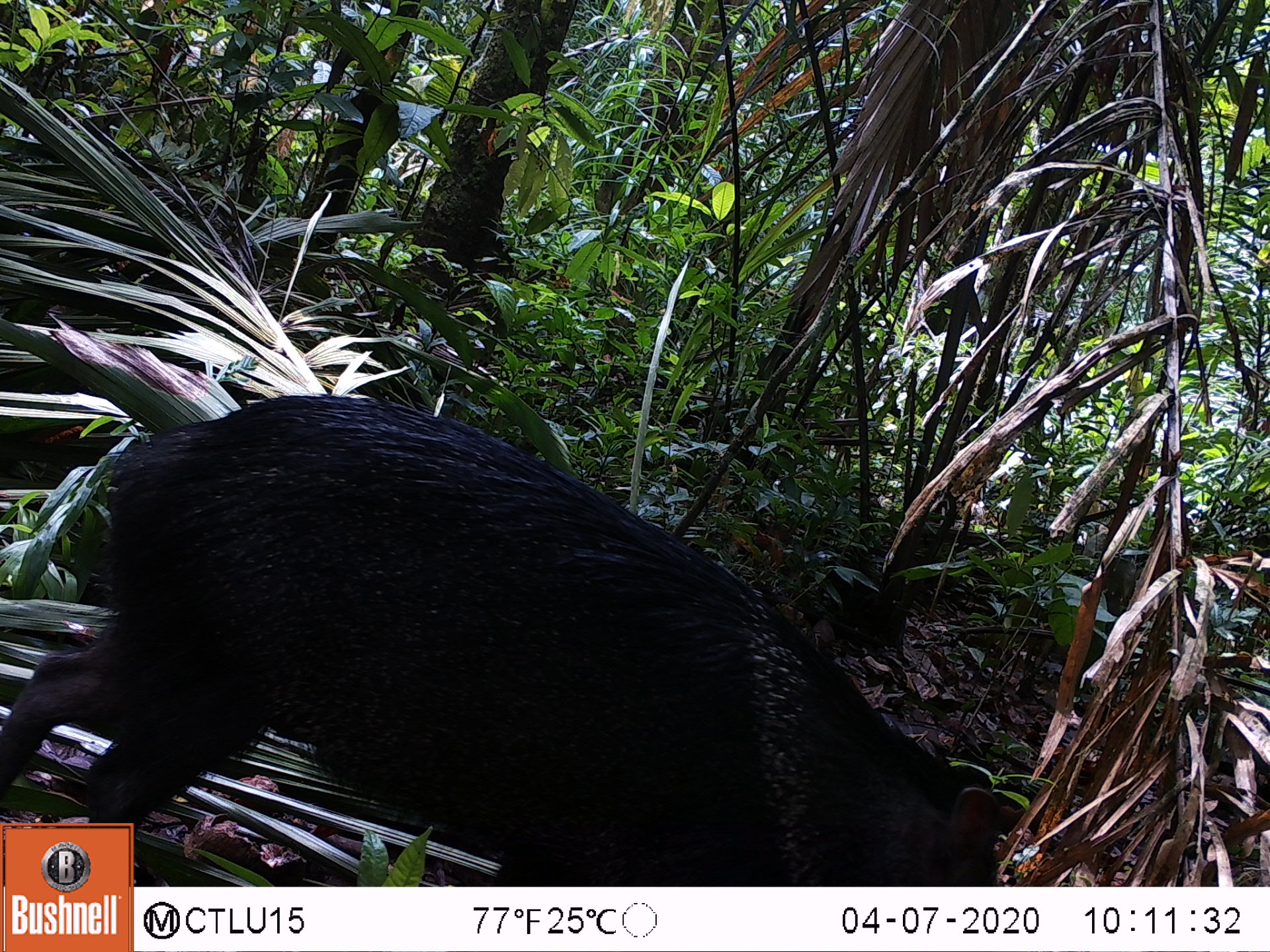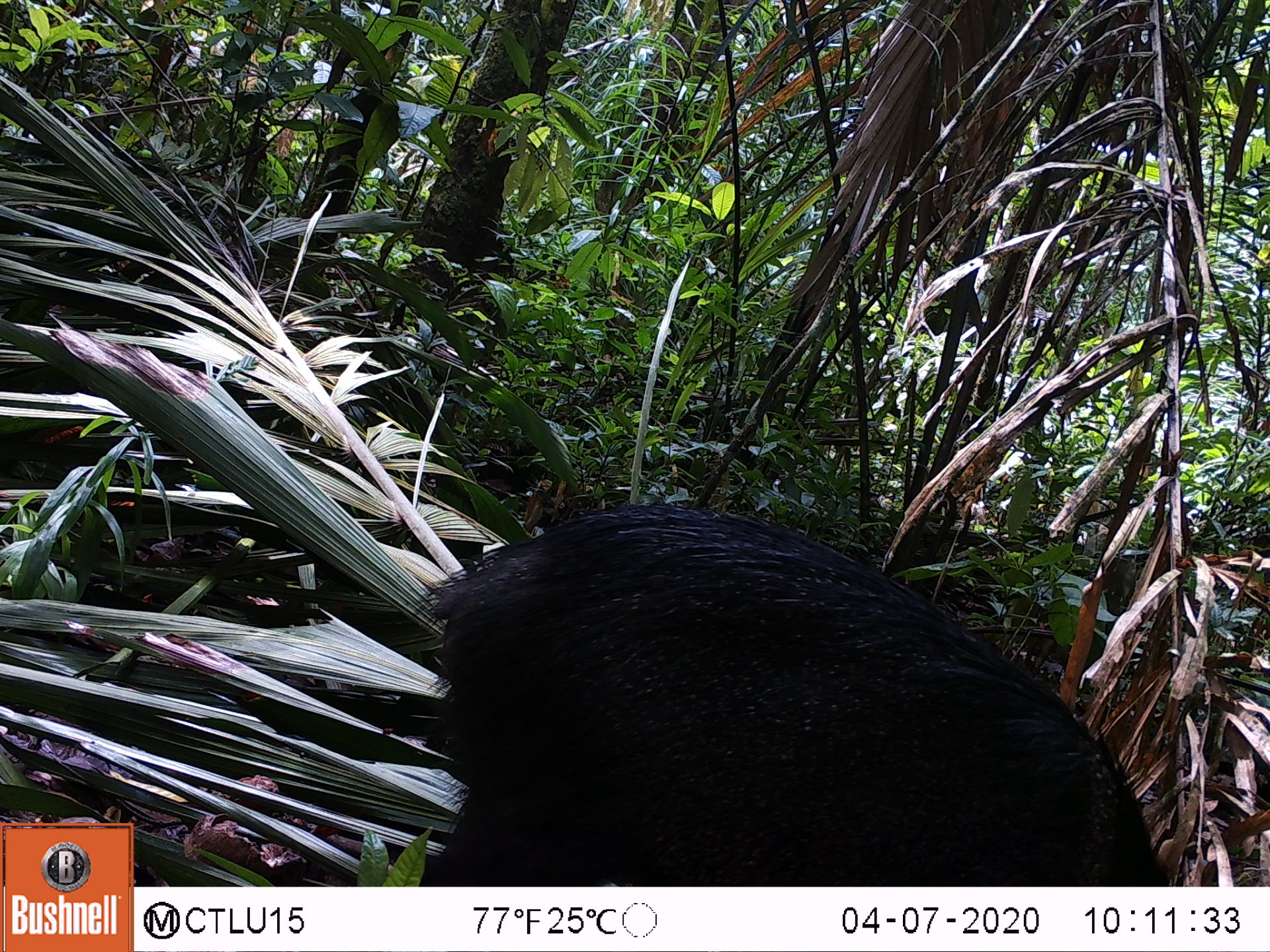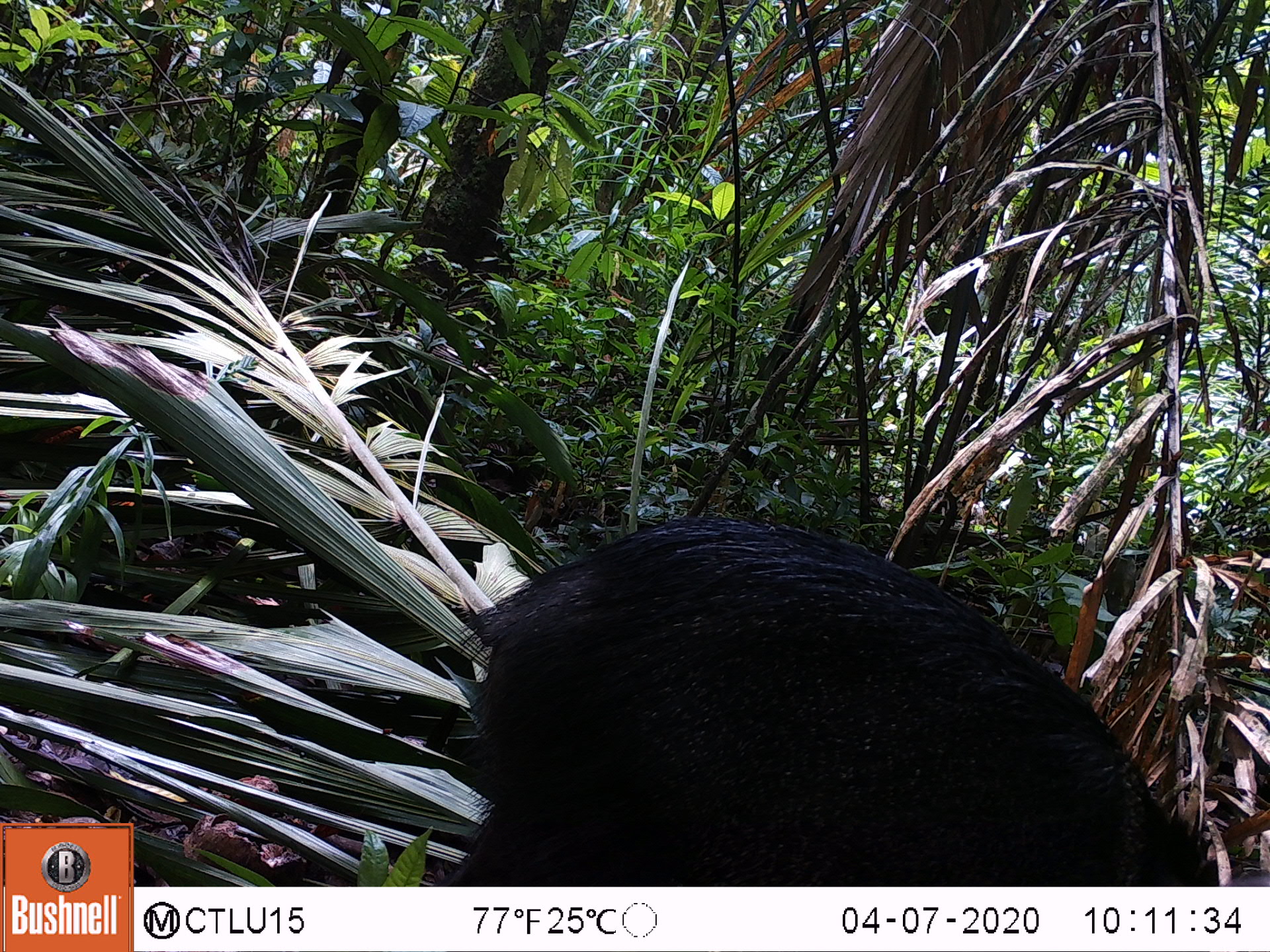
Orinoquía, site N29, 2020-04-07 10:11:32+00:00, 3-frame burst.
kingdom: Animalia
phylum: Chordata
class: Mammalia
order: Artiodactyla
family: Tayassuidae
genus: Pecari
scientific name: Pecari tajacu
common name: collared peccary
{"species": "collared peccary (Pecari tajacu)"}